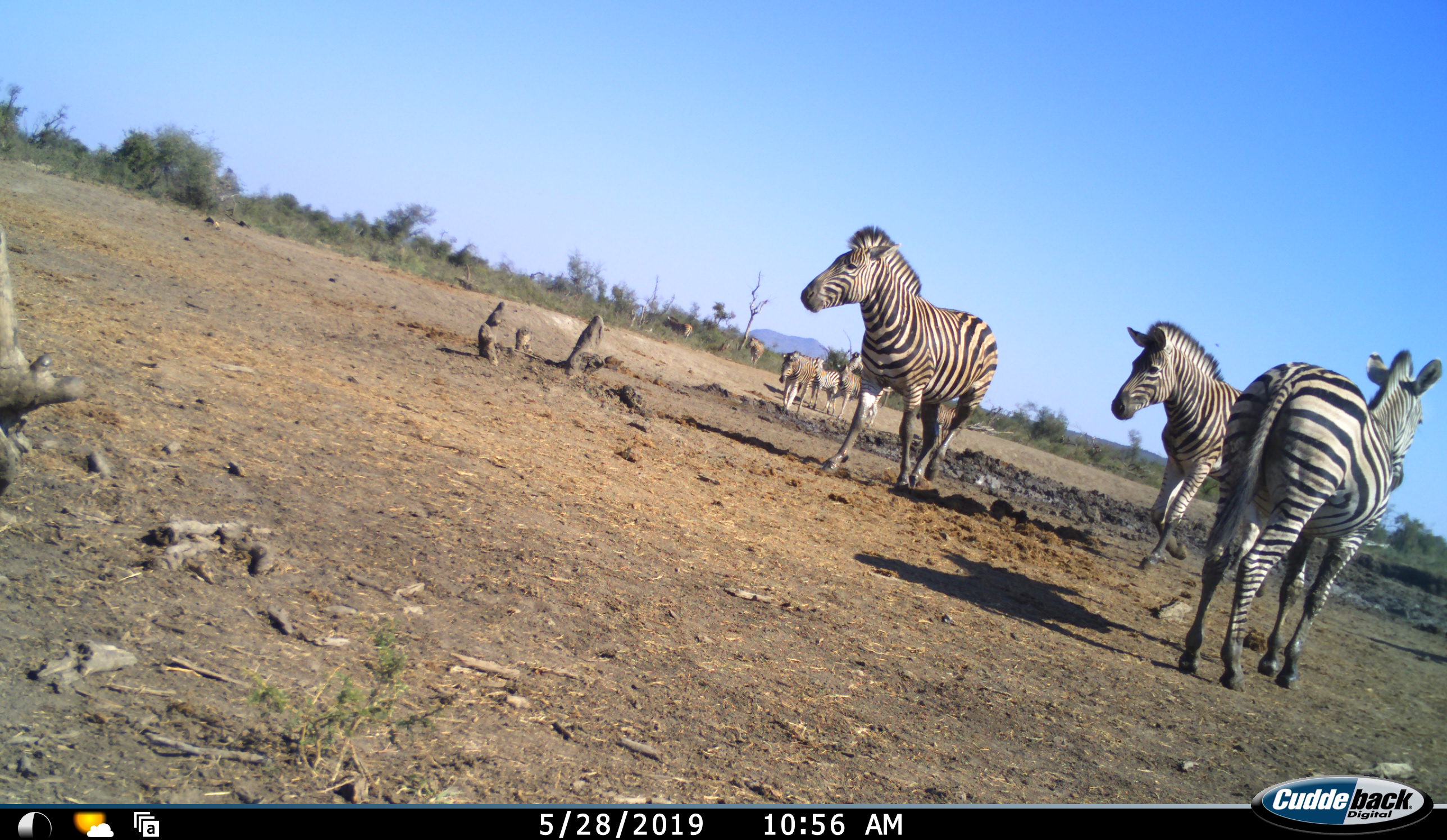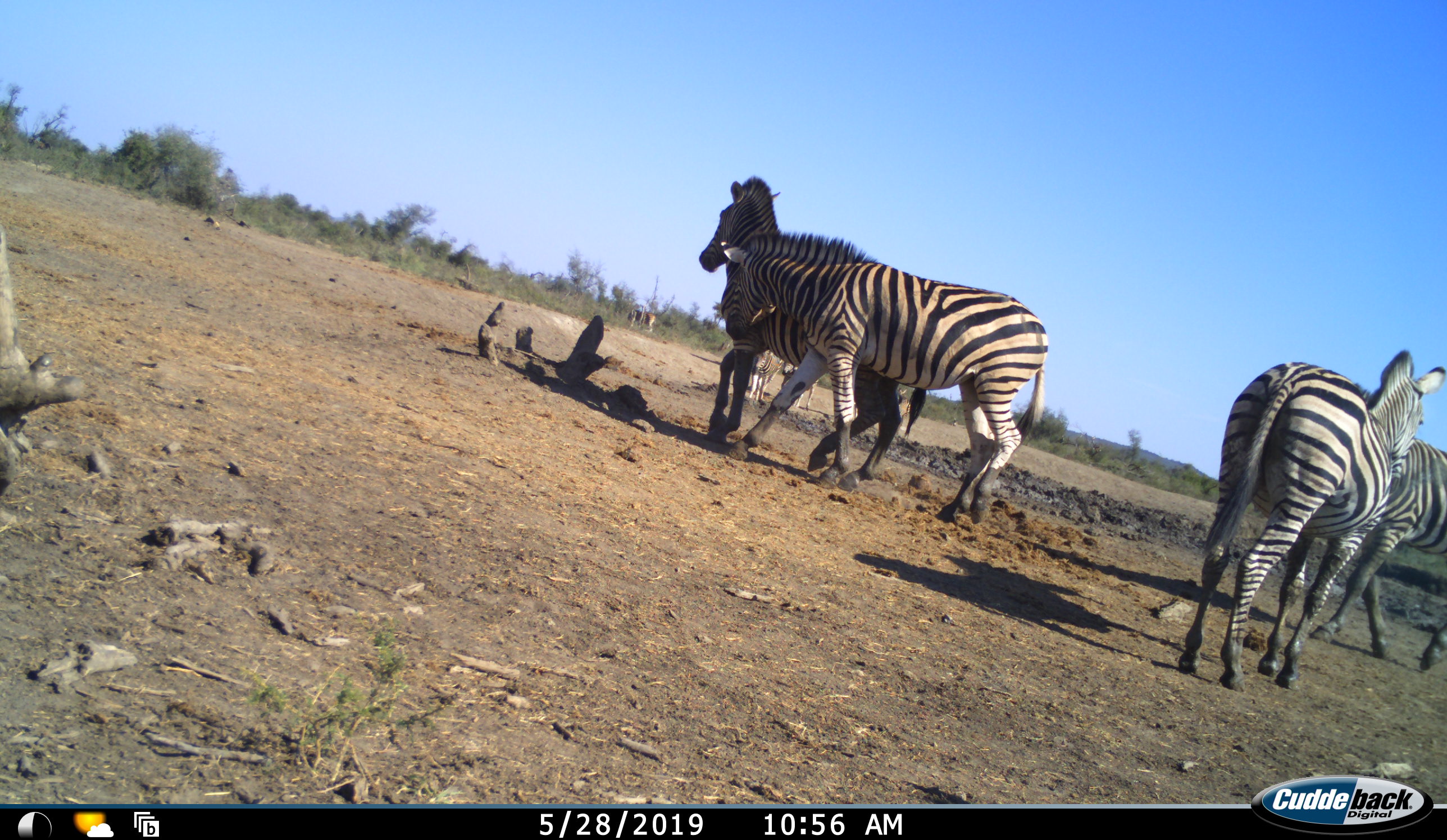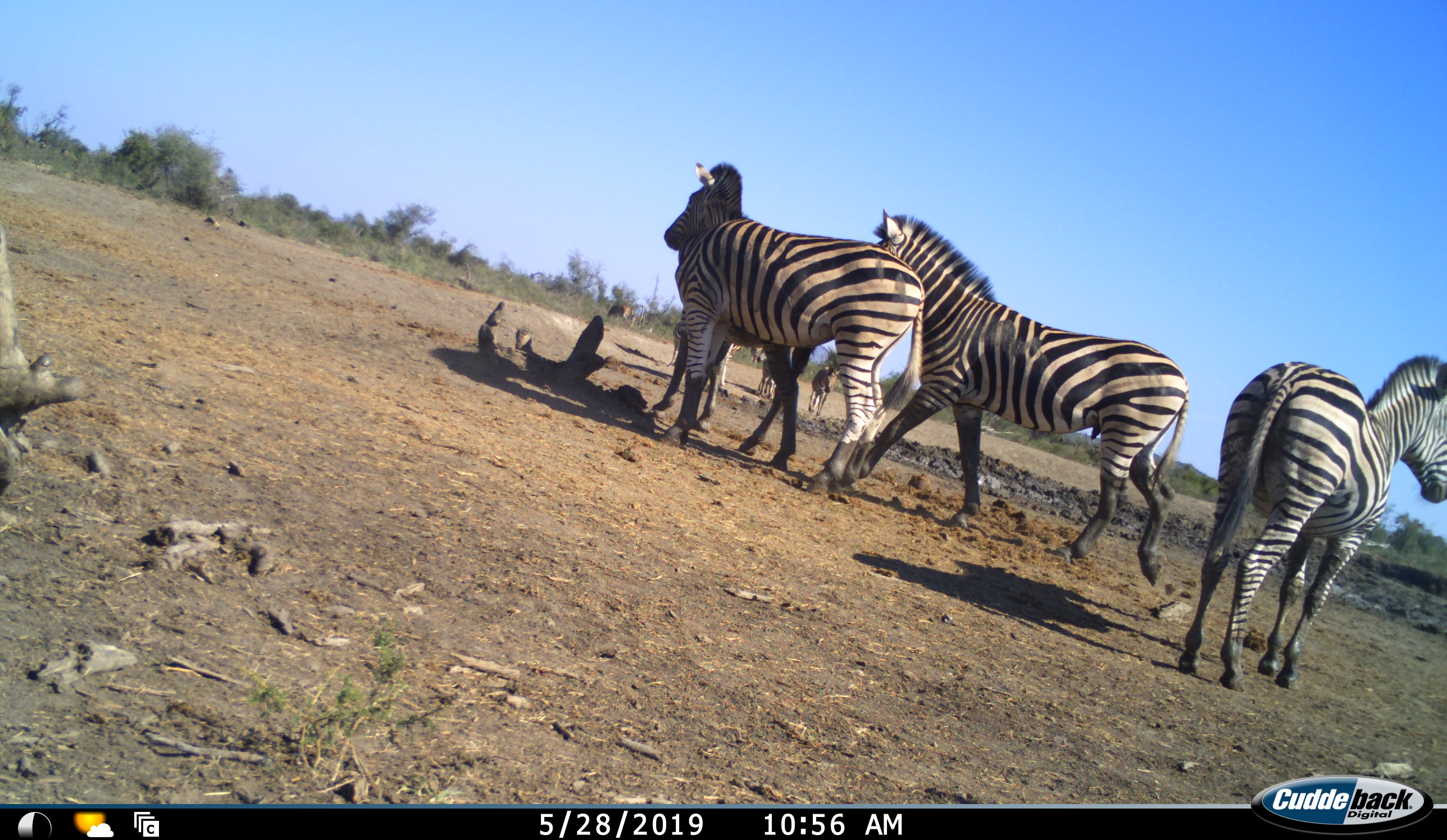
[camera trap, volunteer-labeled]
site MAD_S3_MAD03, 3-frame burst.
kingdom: Animalia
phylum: Chordata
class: Mammalia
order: Perissodactyla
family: Equidae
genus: Equus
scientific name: Equus quagga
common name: plains zebra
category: zebraplains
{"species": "zebraplains (plains zebra) (Equus quagga)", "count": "10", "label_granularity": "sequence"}